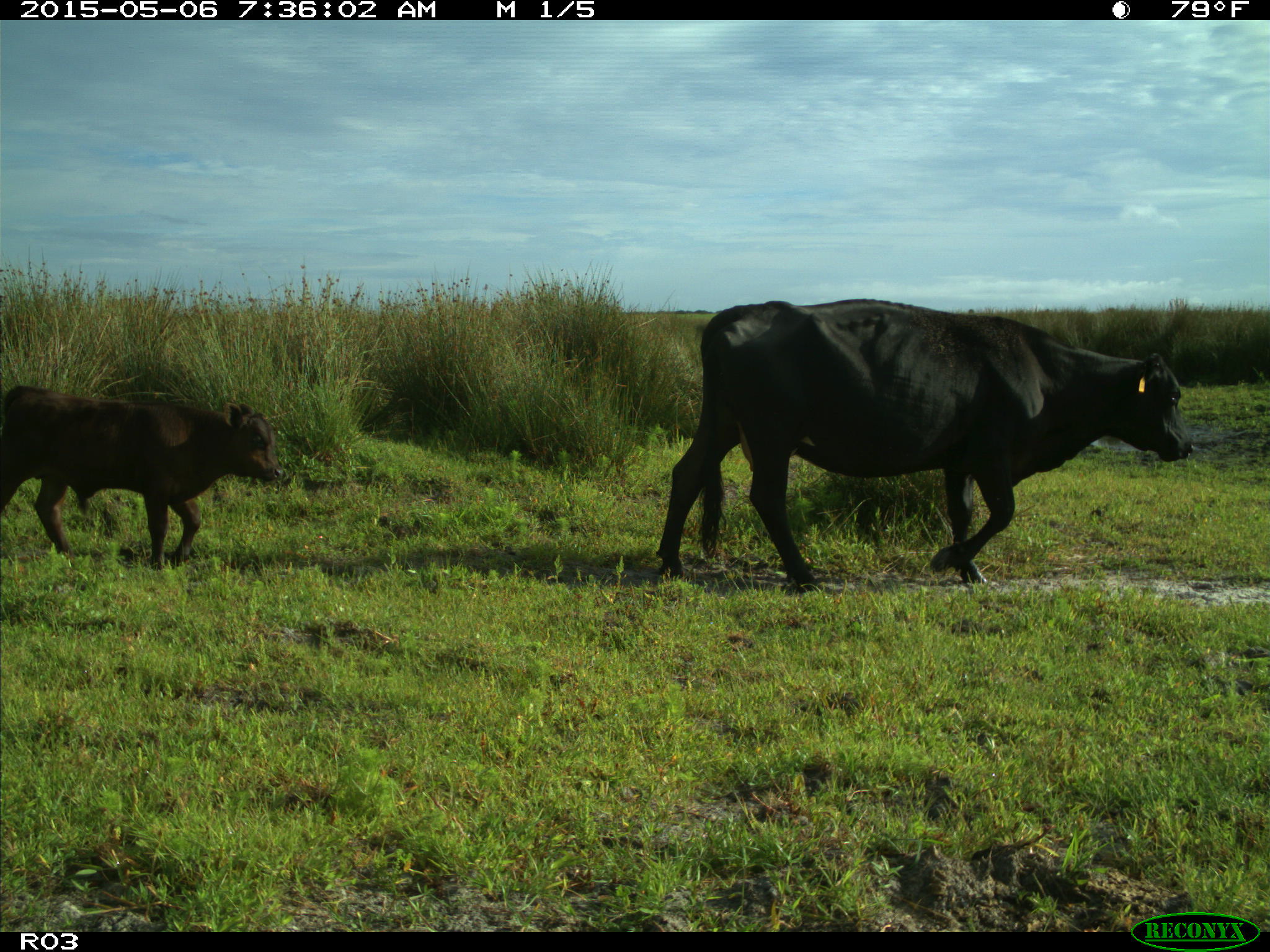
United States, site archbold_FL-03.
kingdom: Animalia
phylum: Chordata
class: Mammalia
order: Artiodactyla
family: Bovidae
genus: Bos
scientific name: Bos taurus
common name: domestic cow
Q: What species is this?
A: Bos taurus (domestic cow).